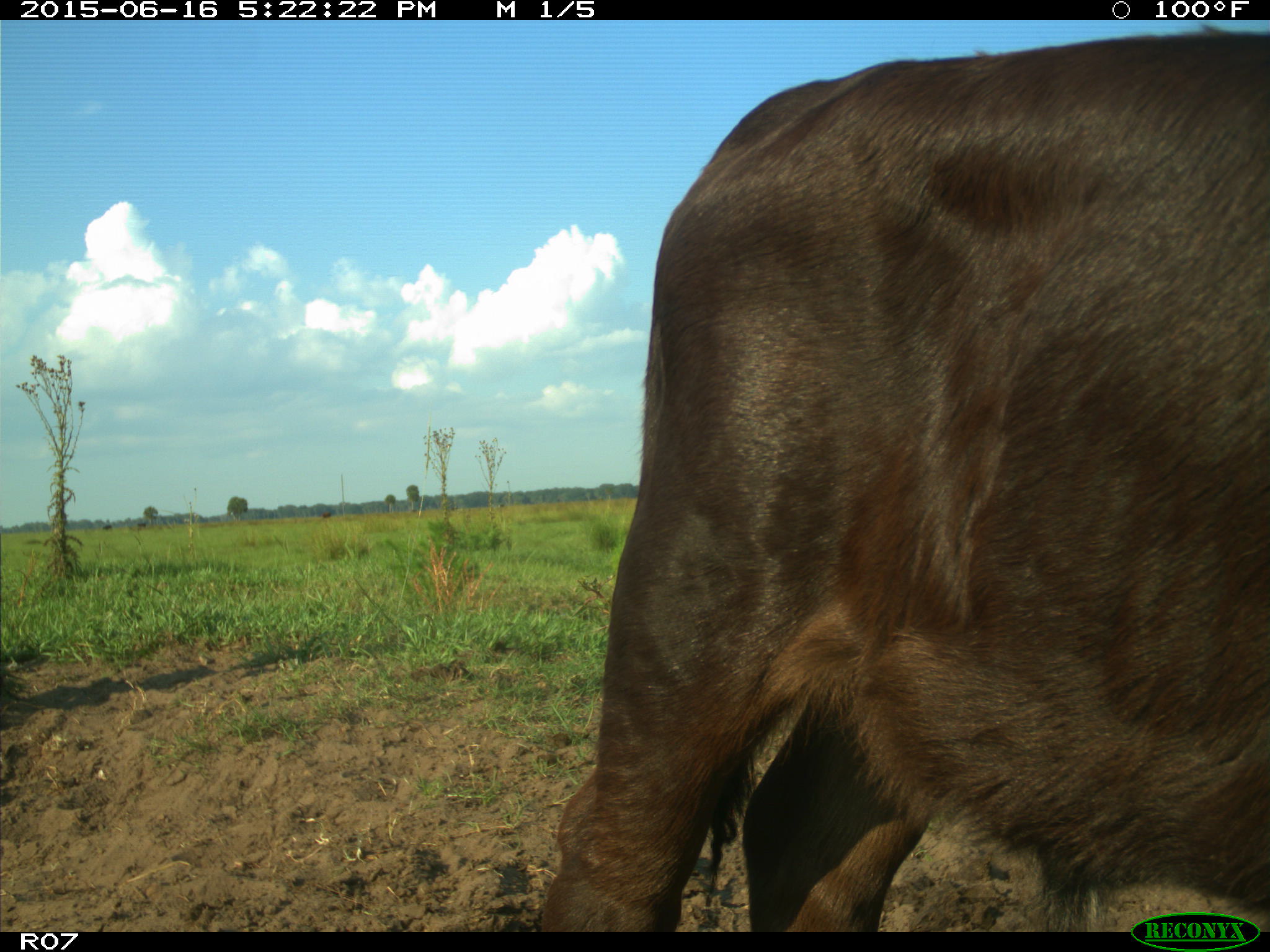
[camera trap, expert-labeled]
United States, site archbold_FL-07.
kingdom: Animalia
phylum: Chordata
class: Mammalia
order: Artiodactyla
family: Bovidae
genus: Bos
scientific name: Bos taurus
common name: domestic cow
Bos taurus (domestic cow).